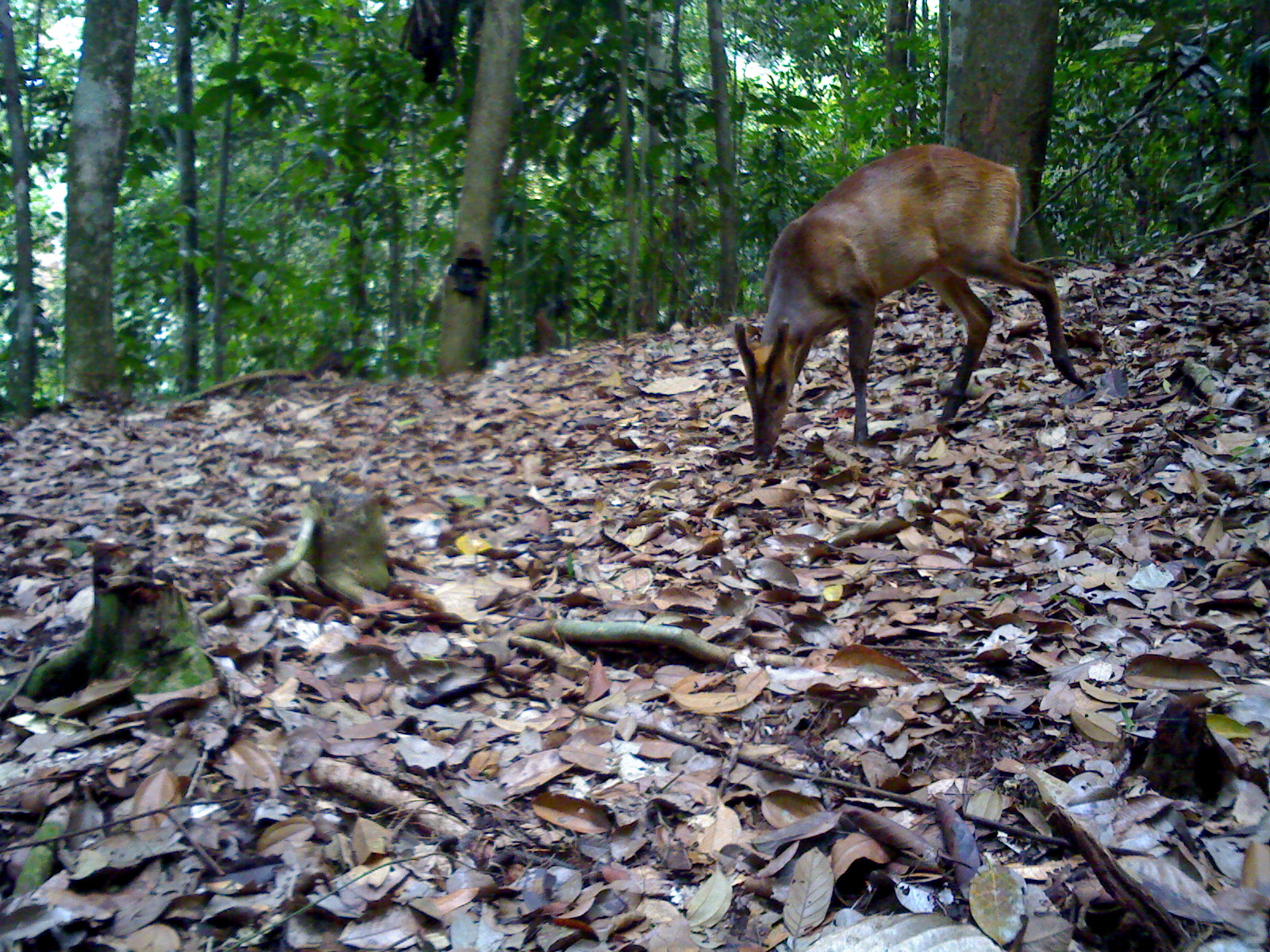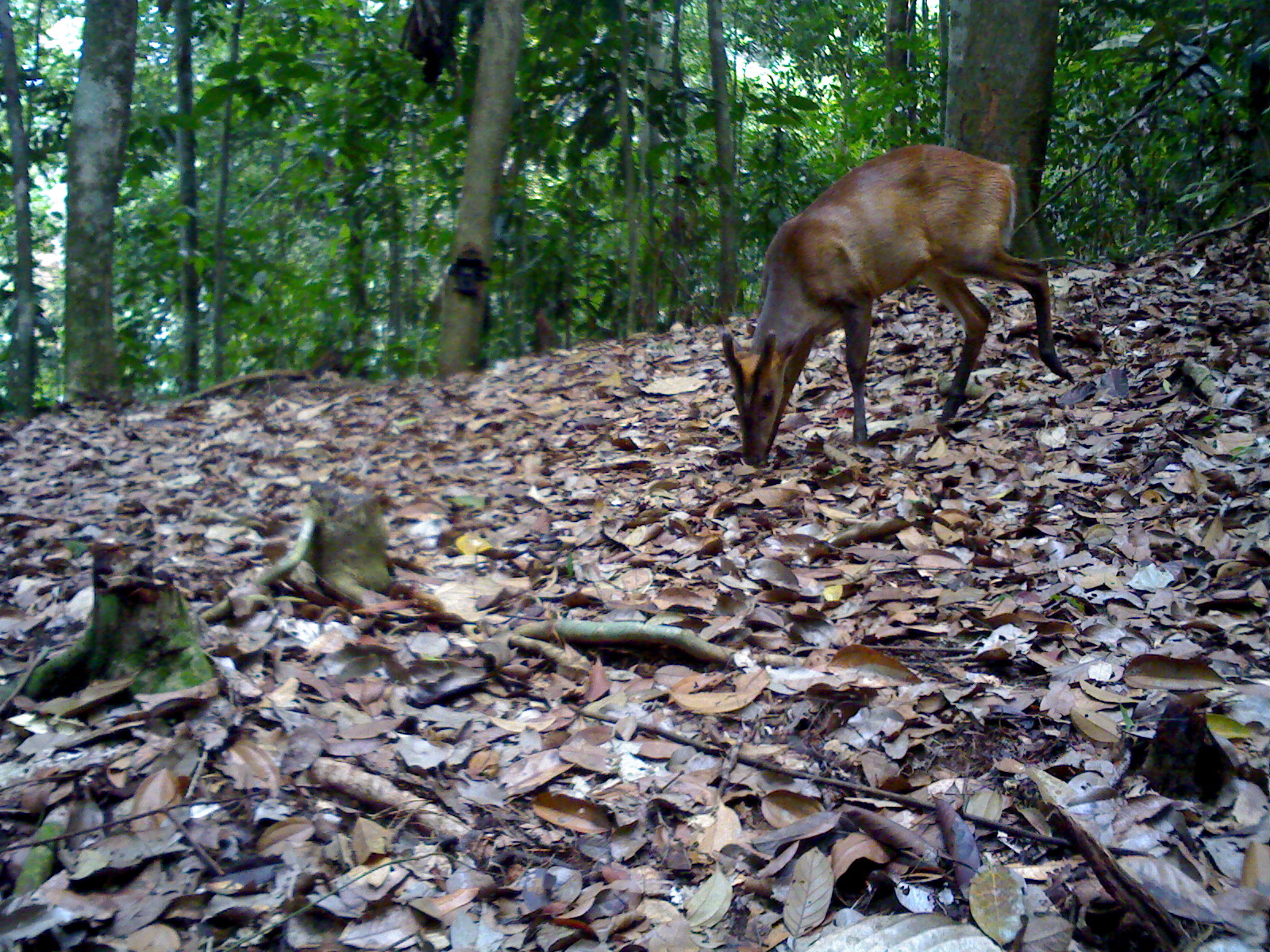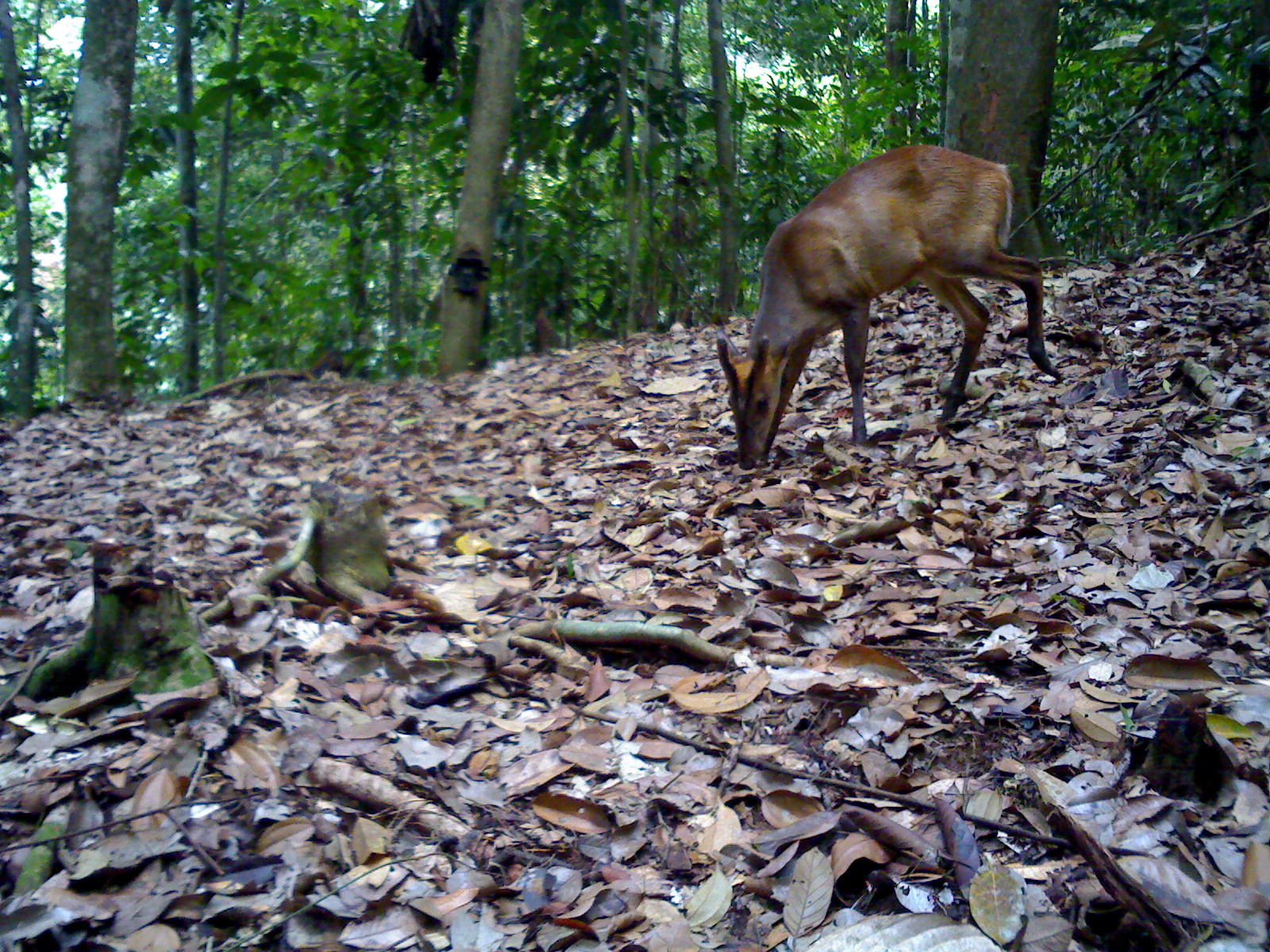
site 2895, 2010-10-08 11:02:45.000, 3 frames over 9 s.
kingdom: Animalia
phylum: Chordata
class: Mammalia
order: Artiodactyla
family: Cervidae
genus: Muntiacus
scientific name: Muntiacus muntjak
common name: southern red muntjac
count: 1